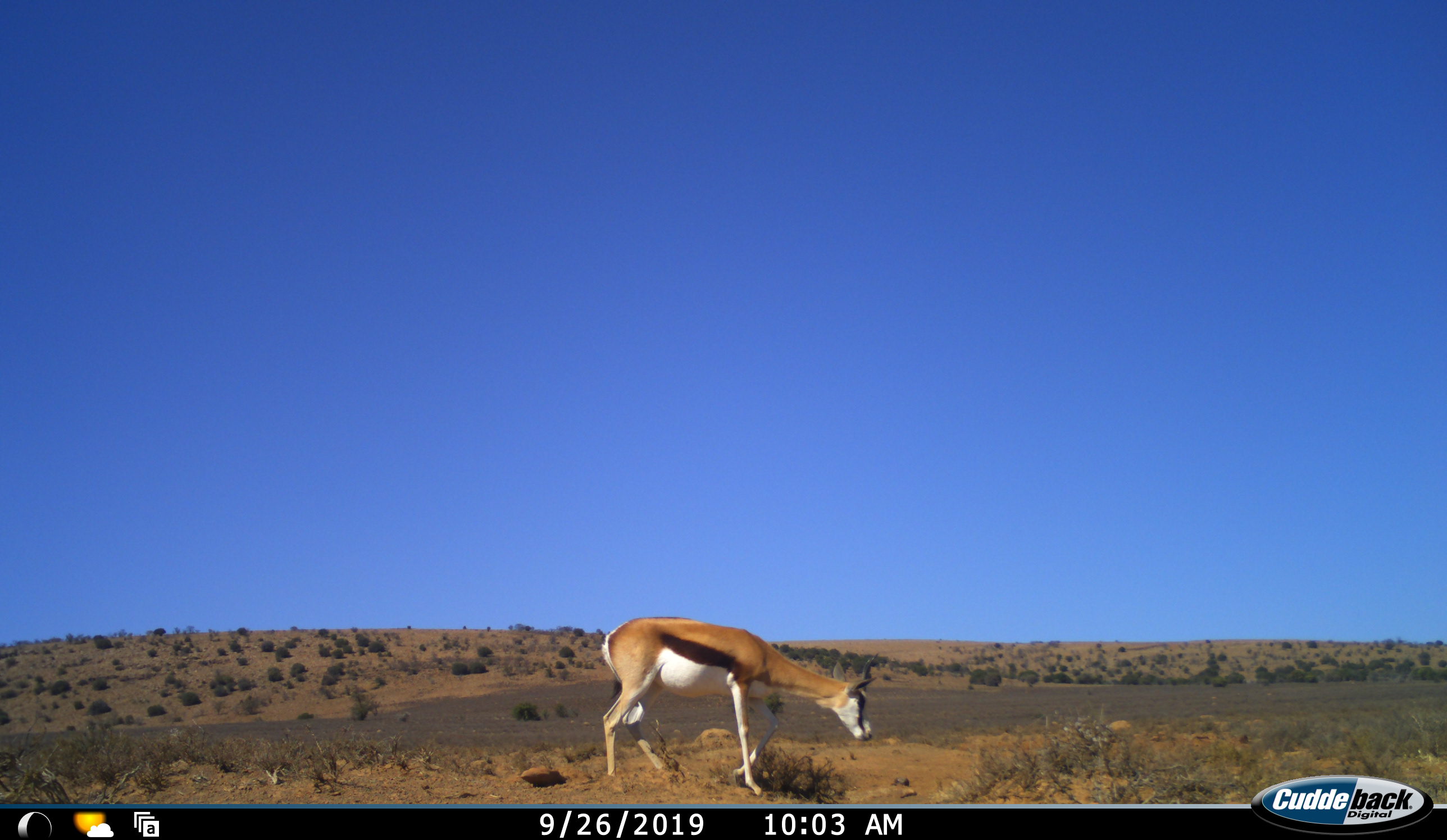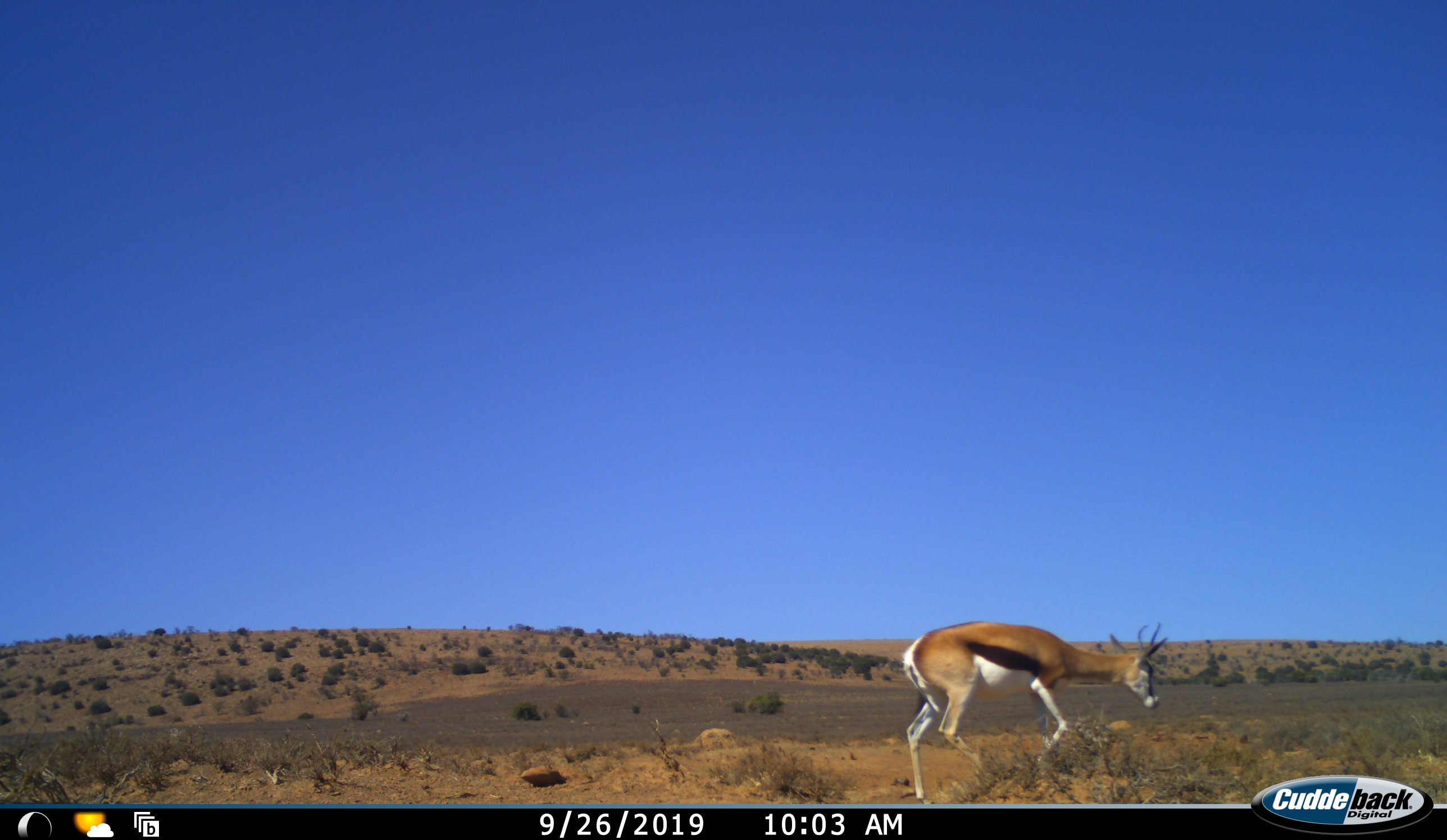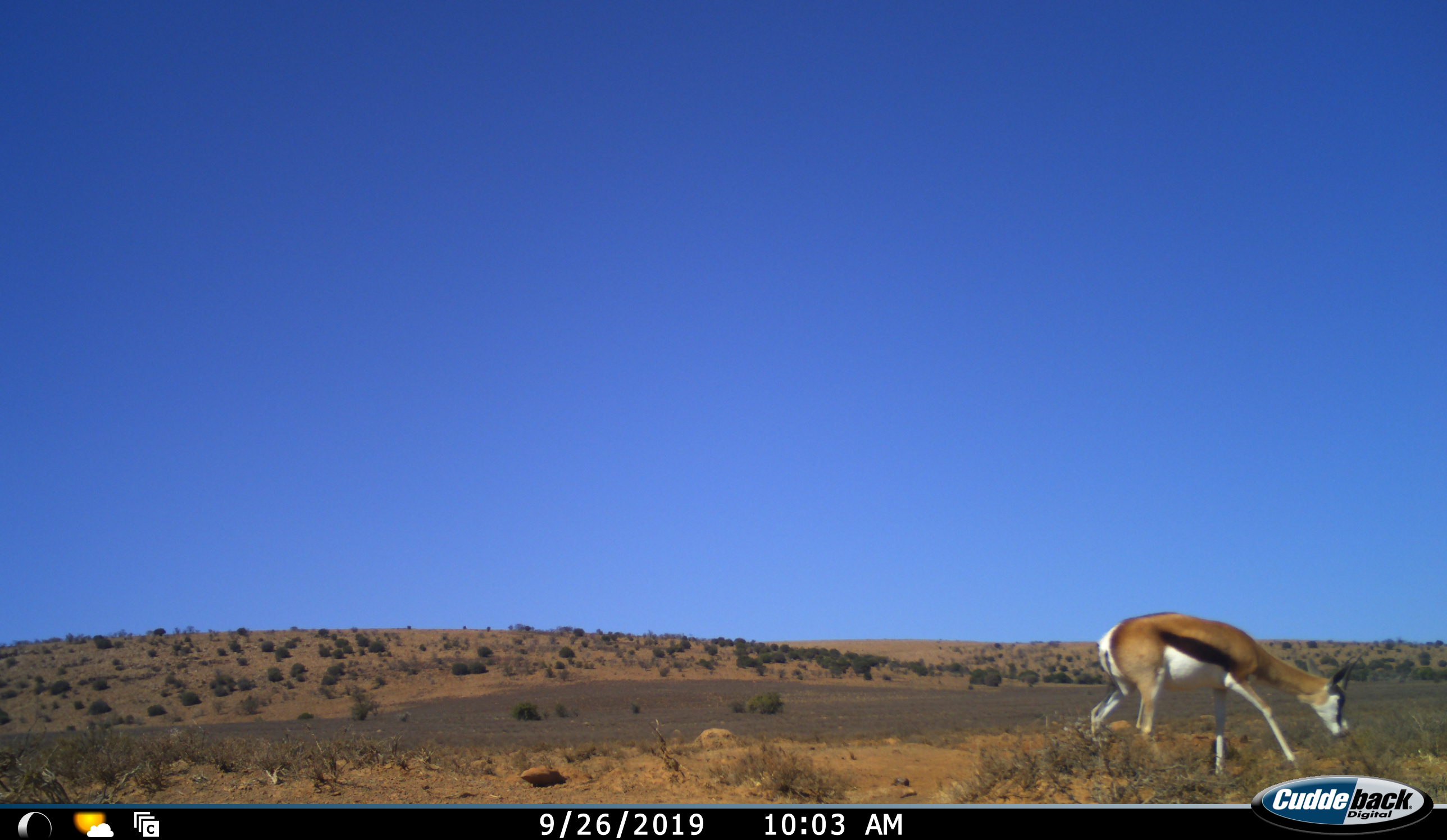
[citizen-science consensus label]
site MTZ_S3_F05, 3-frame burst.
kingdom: Animalia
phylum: Chordata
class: Mammalia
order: Artiodactyla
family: Bovidae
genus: Antidorcas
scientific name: Antidorcas marsupialis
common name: springbok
Springbok (Antidorcas marsupialis), count 1. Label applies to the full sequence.